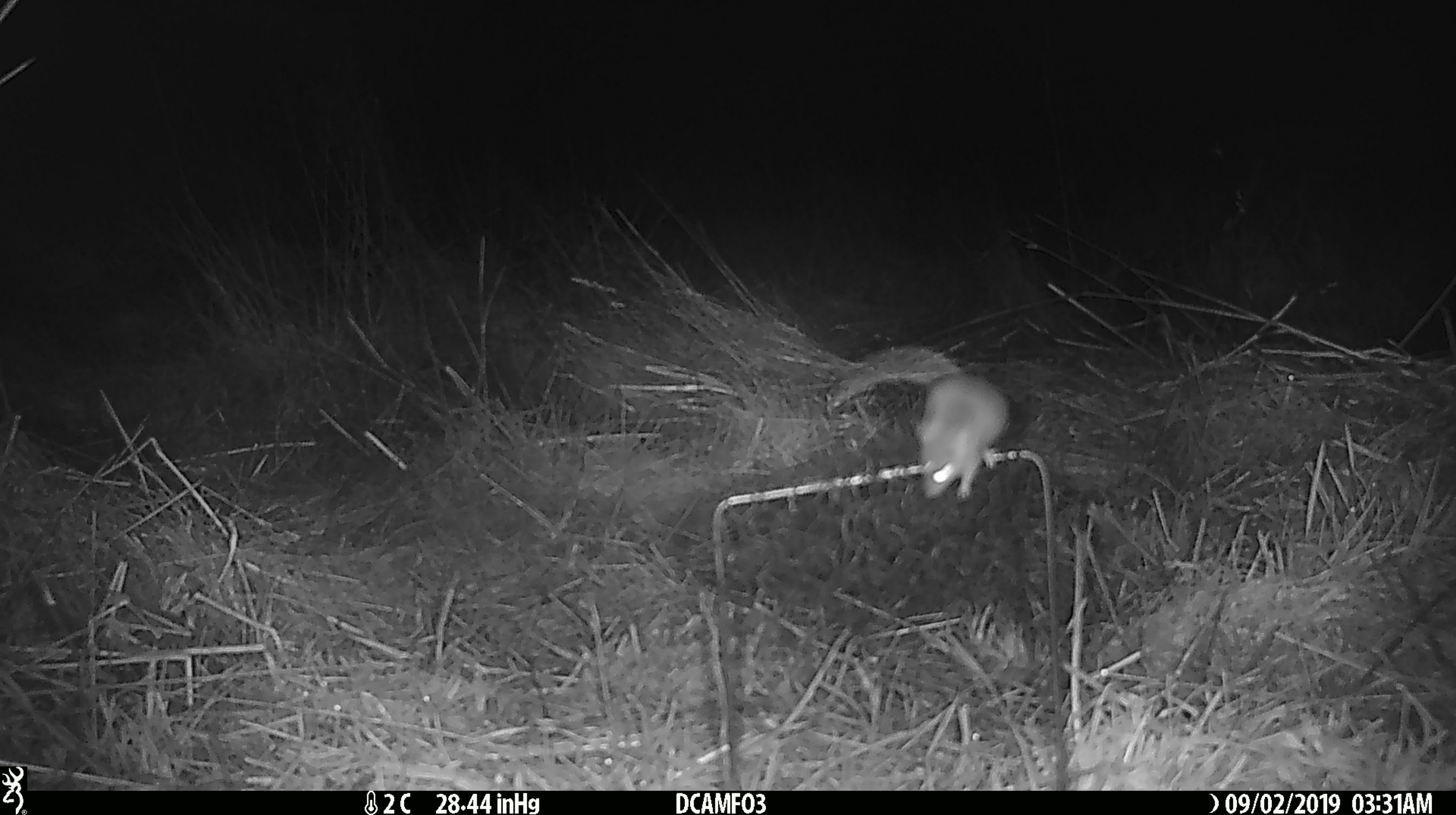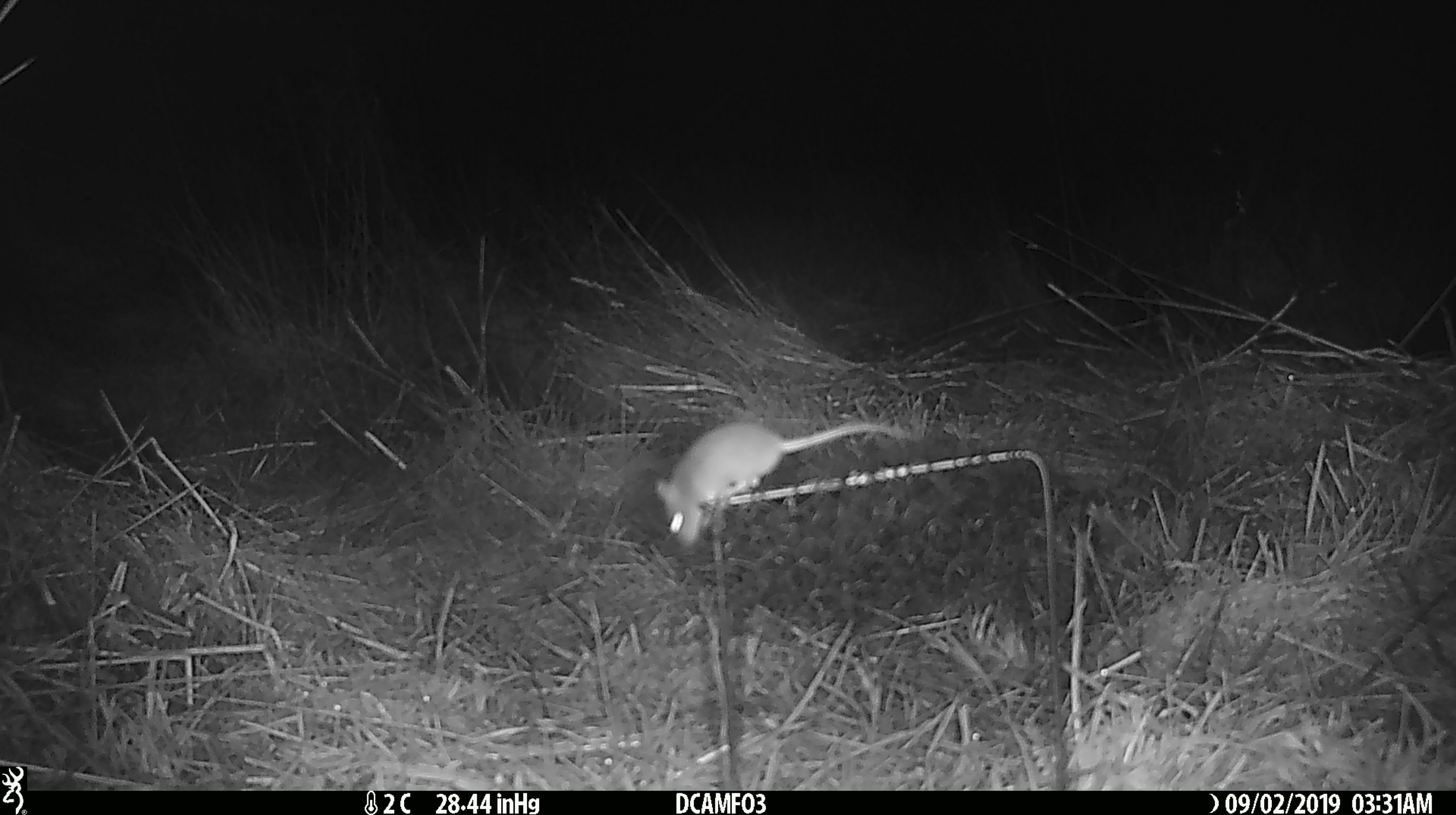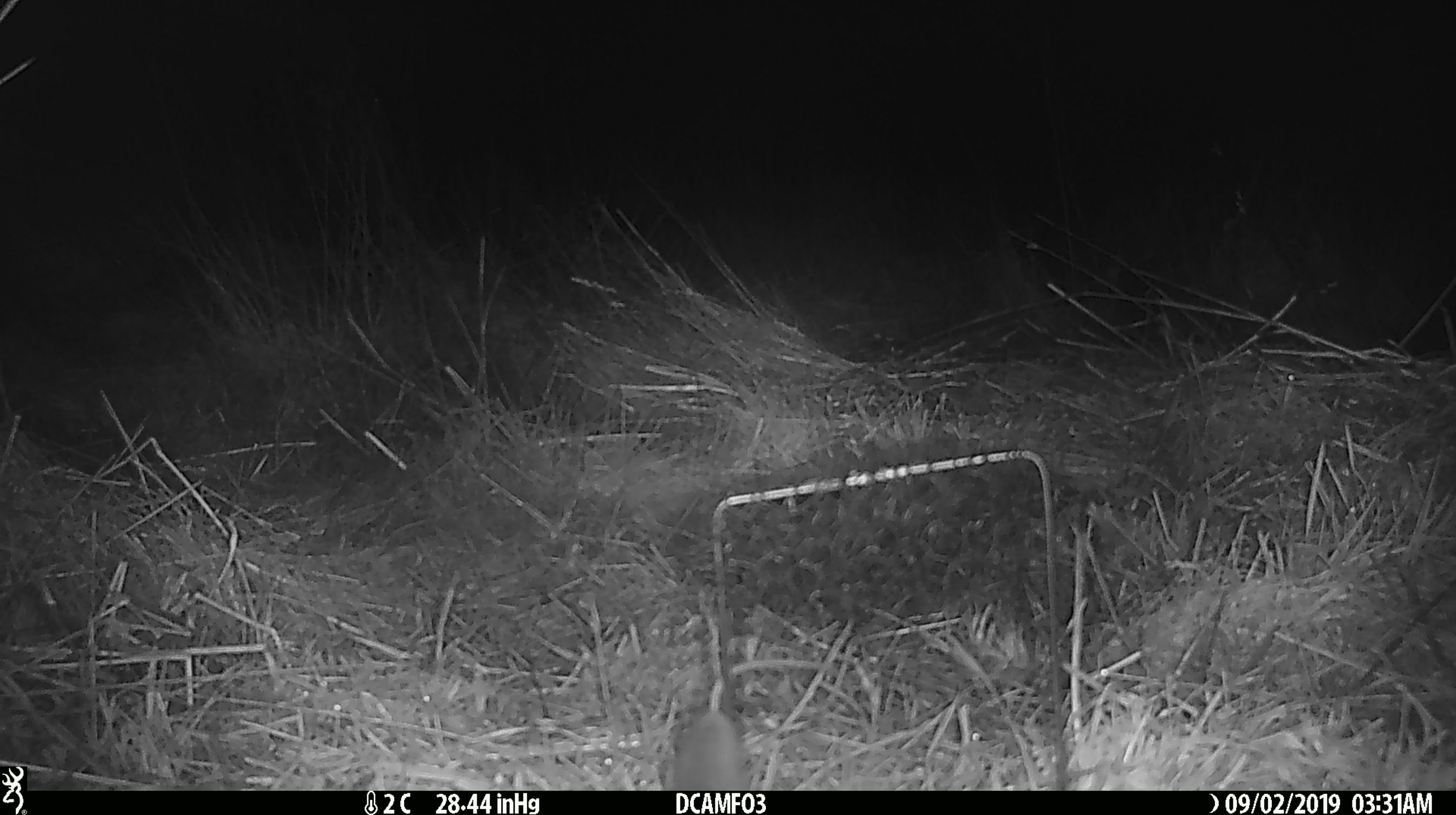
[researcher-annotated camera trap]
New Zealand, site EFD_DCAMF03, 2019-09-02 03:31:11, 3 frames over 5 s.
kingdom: Animalia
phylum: Chordata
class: Mammalia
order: Rodentia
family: Muridae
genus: Mus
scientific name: Mus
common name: mouse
Mouse (Mus).